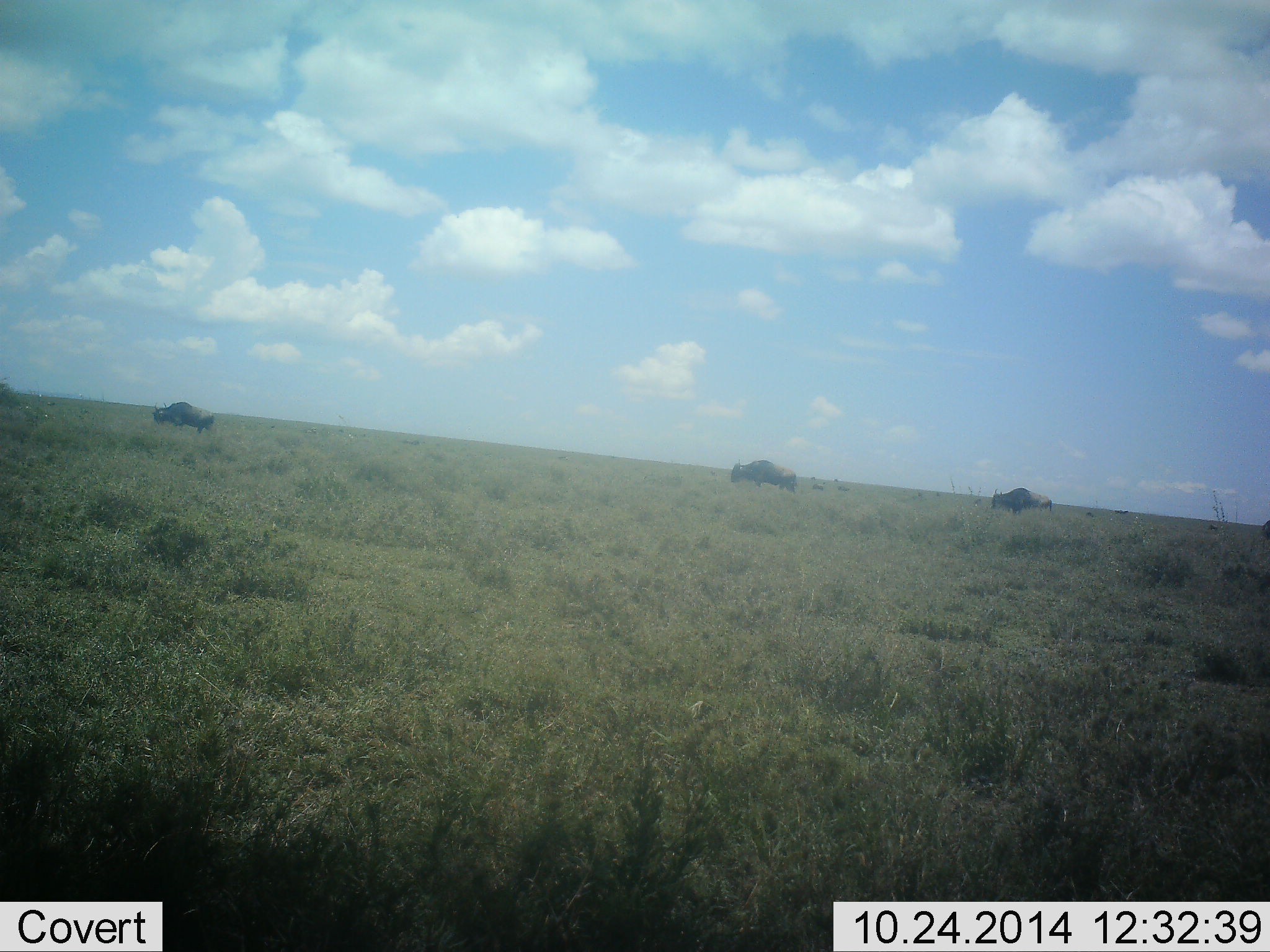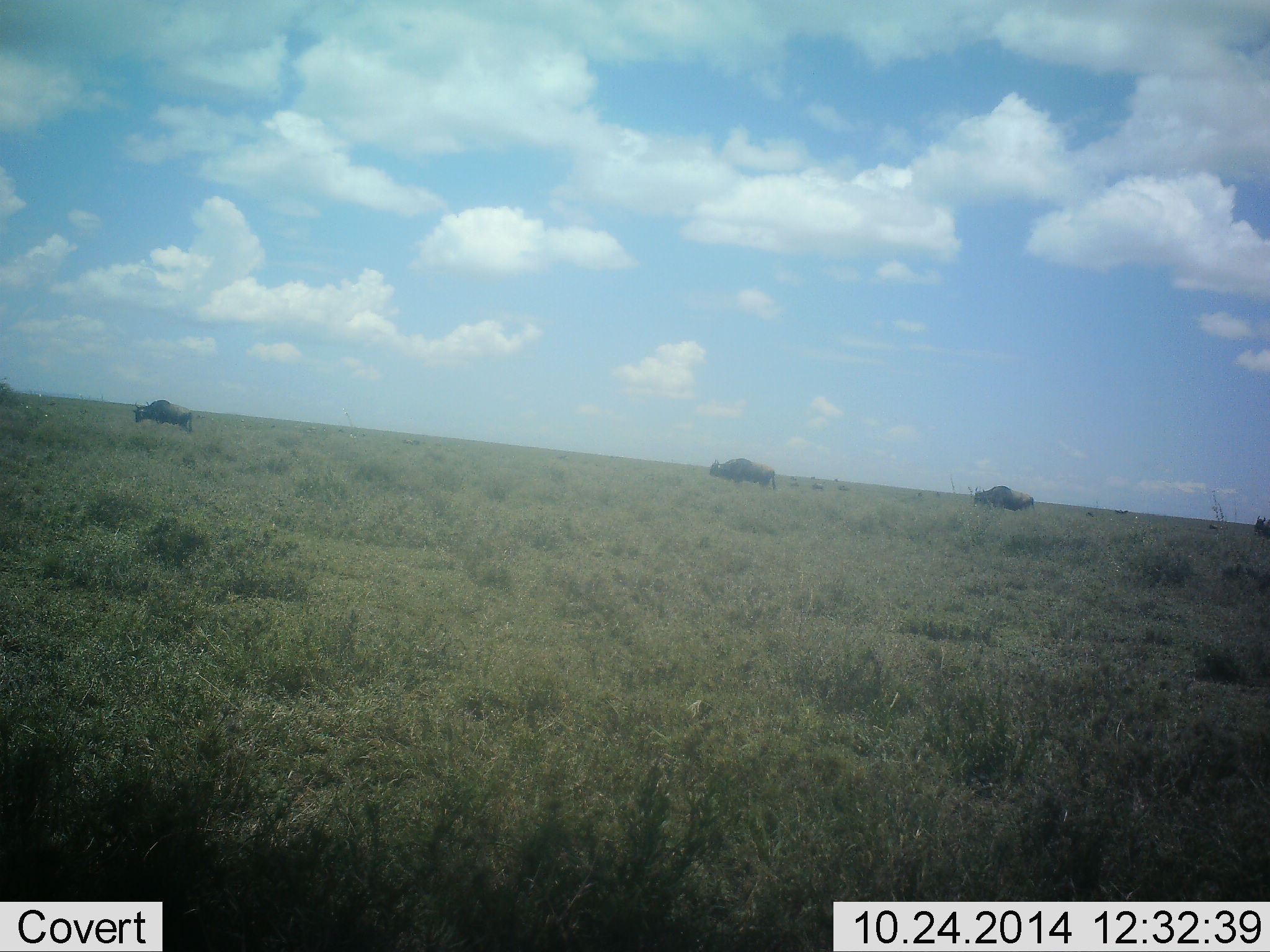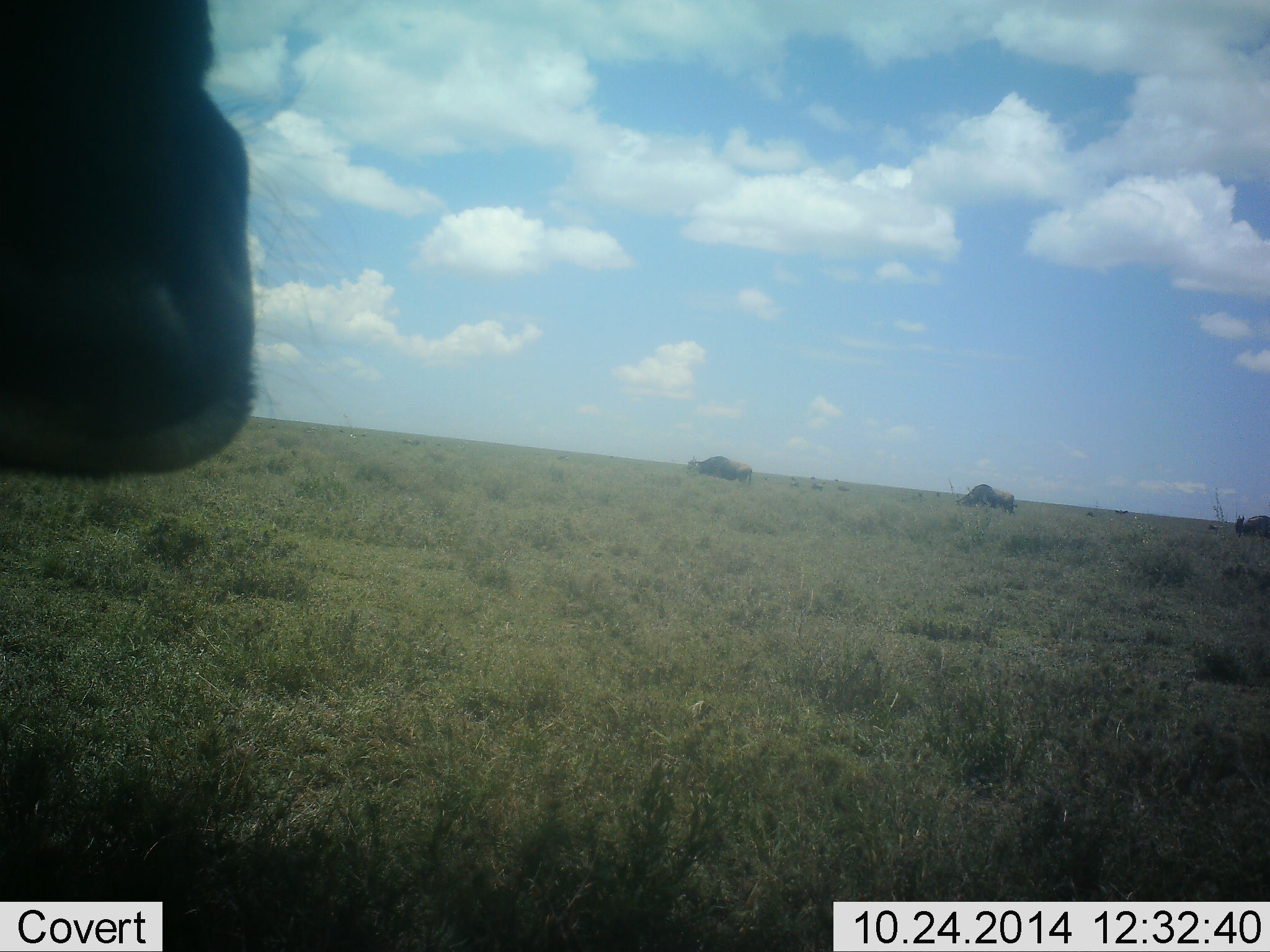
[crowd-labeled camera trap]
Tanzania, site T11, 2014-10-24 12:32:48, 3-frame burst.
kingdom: Animalia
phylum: Chordata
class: Mammalia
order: Artiodactyla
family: Bovidae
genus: Connochaetes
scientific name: Connochaetes taurinus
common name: blue wildebeest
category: wildebeest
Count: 5.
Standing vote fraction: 10%.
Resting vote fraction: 0%.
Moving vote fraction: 100%.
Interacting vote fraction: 0%.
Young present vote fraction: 0%.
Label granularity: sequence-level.